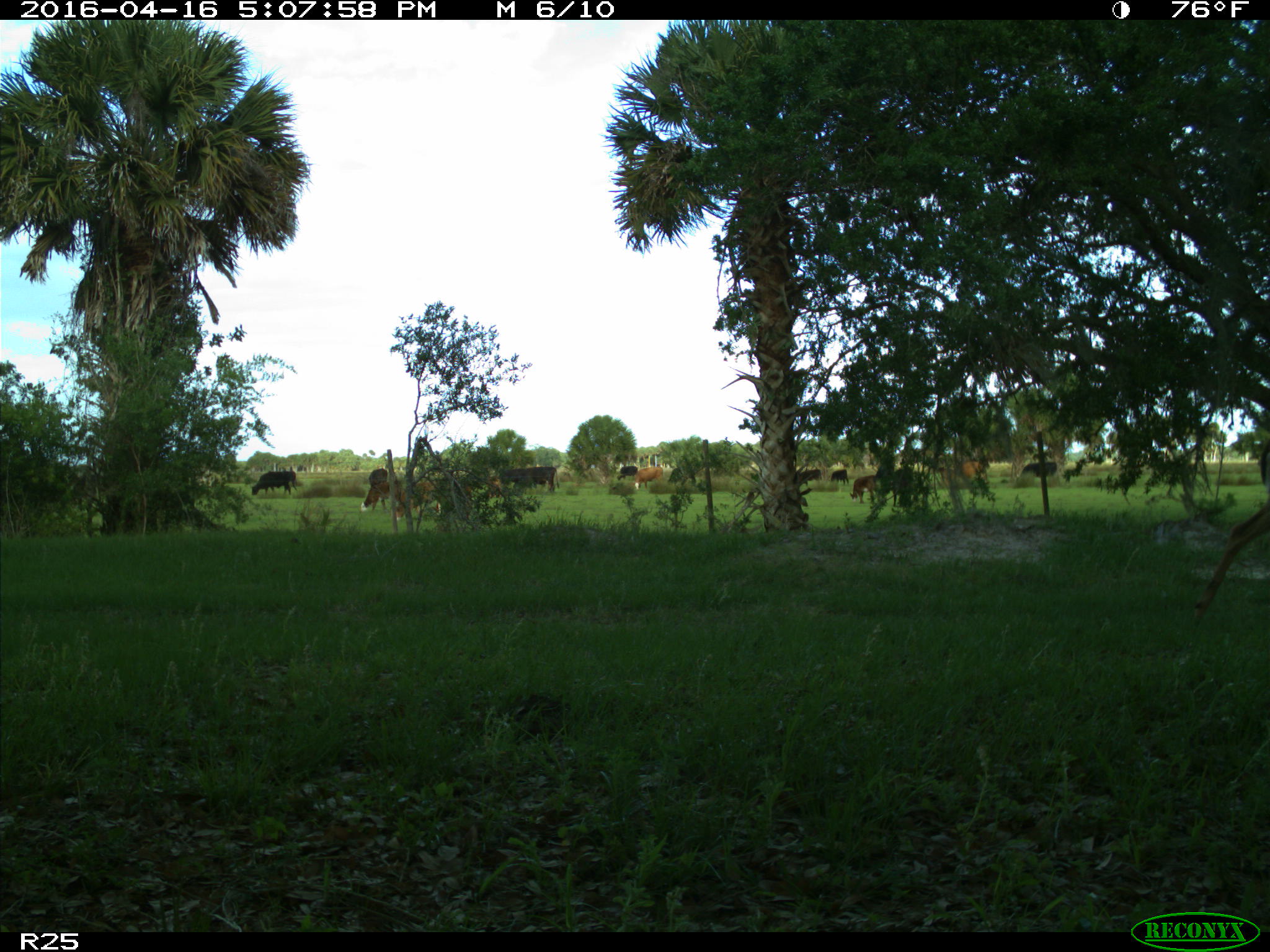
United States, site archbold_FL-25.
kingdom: Animalia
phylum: Chordata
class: Mammalia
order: Artiodactyla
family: Bovidae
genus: Bos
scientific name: Bos taurus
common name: domestic cow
Bos taurus (domestic cow).